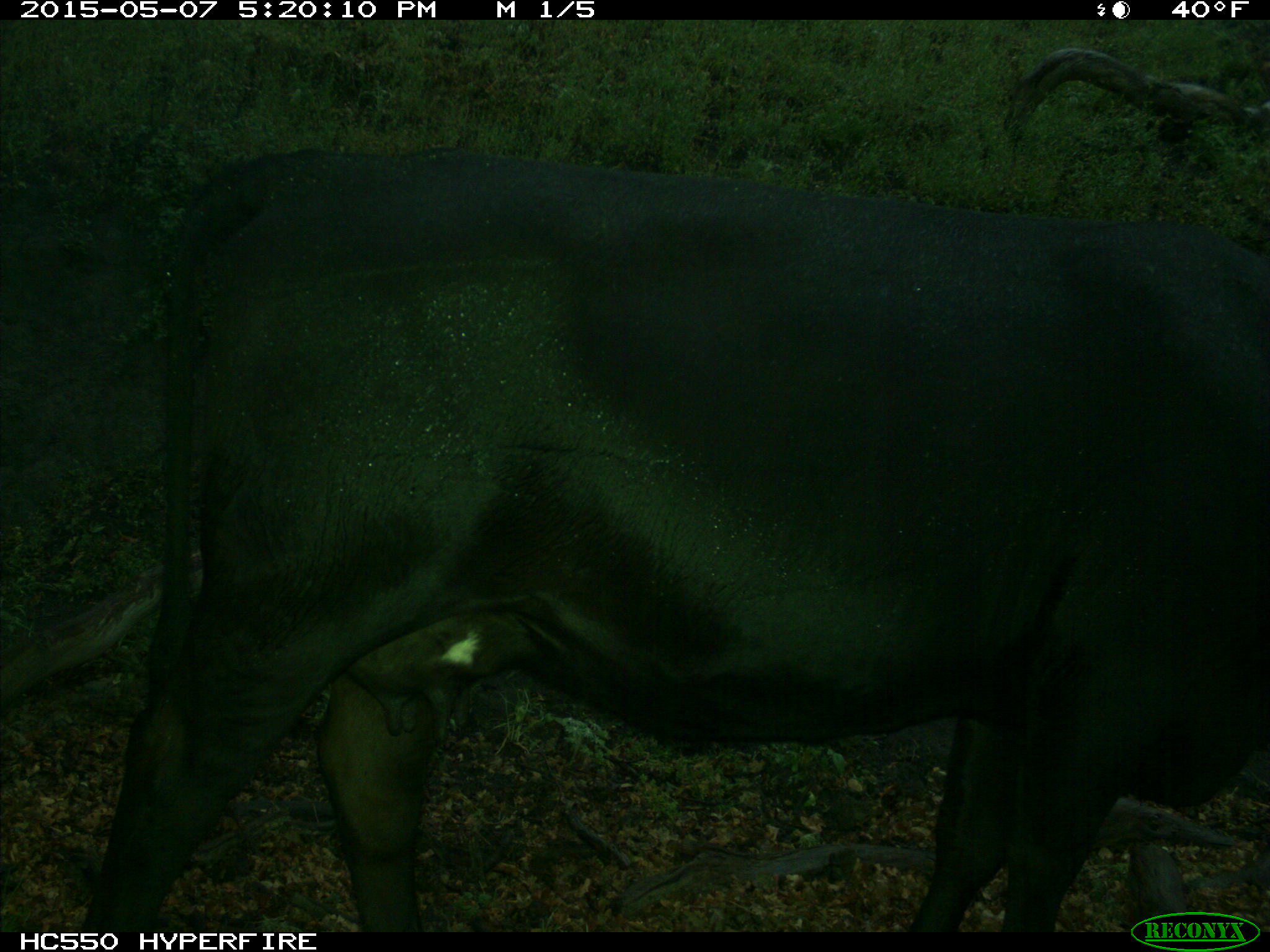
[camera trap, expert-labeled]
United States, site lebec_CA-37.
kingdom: Animalia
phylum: Chordata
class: Mammalia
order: Artiodactyla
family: Bovidae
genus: Bos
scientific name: Bos taurus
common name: domestic cow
Bos taurus (domestic cow).